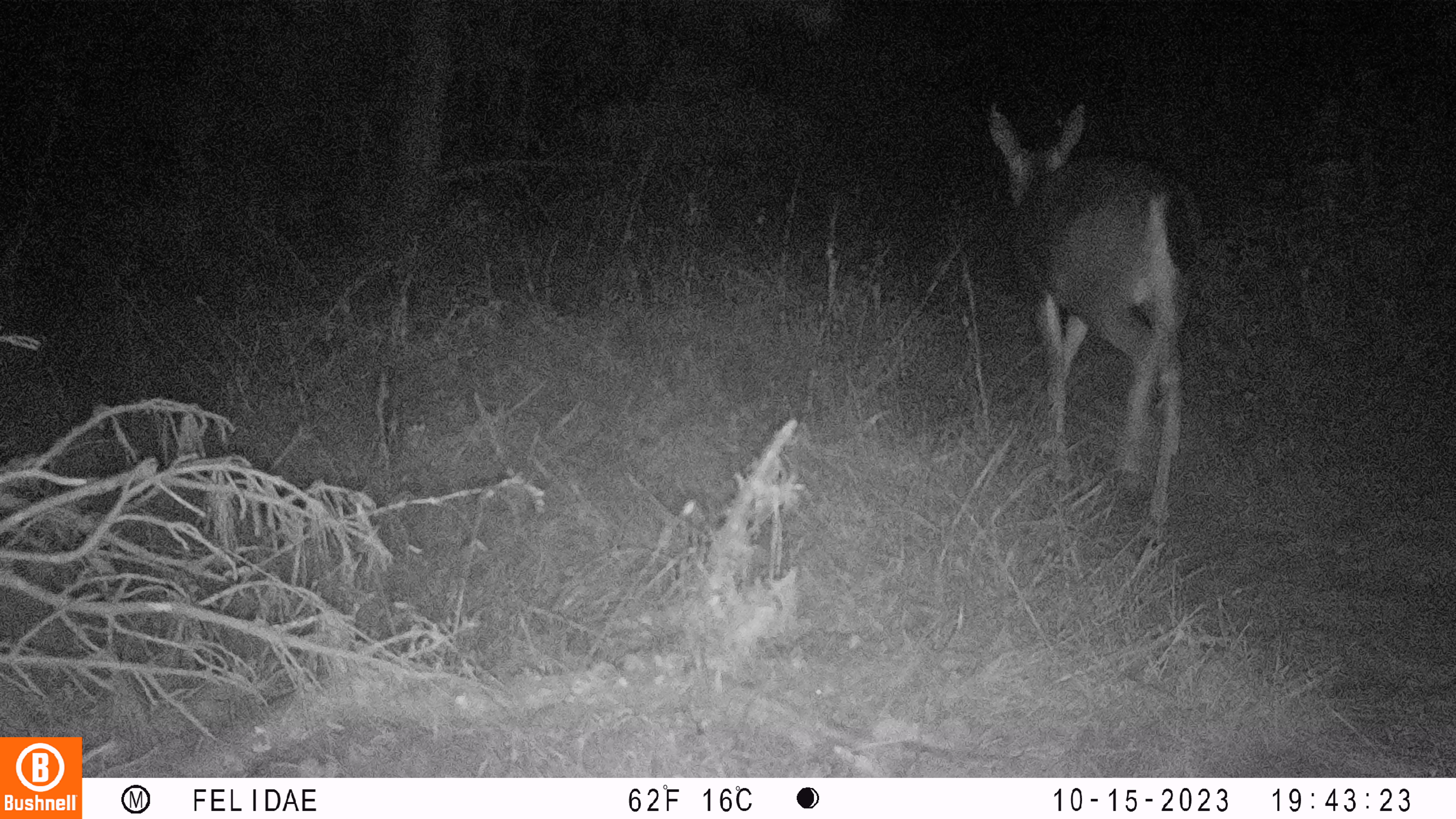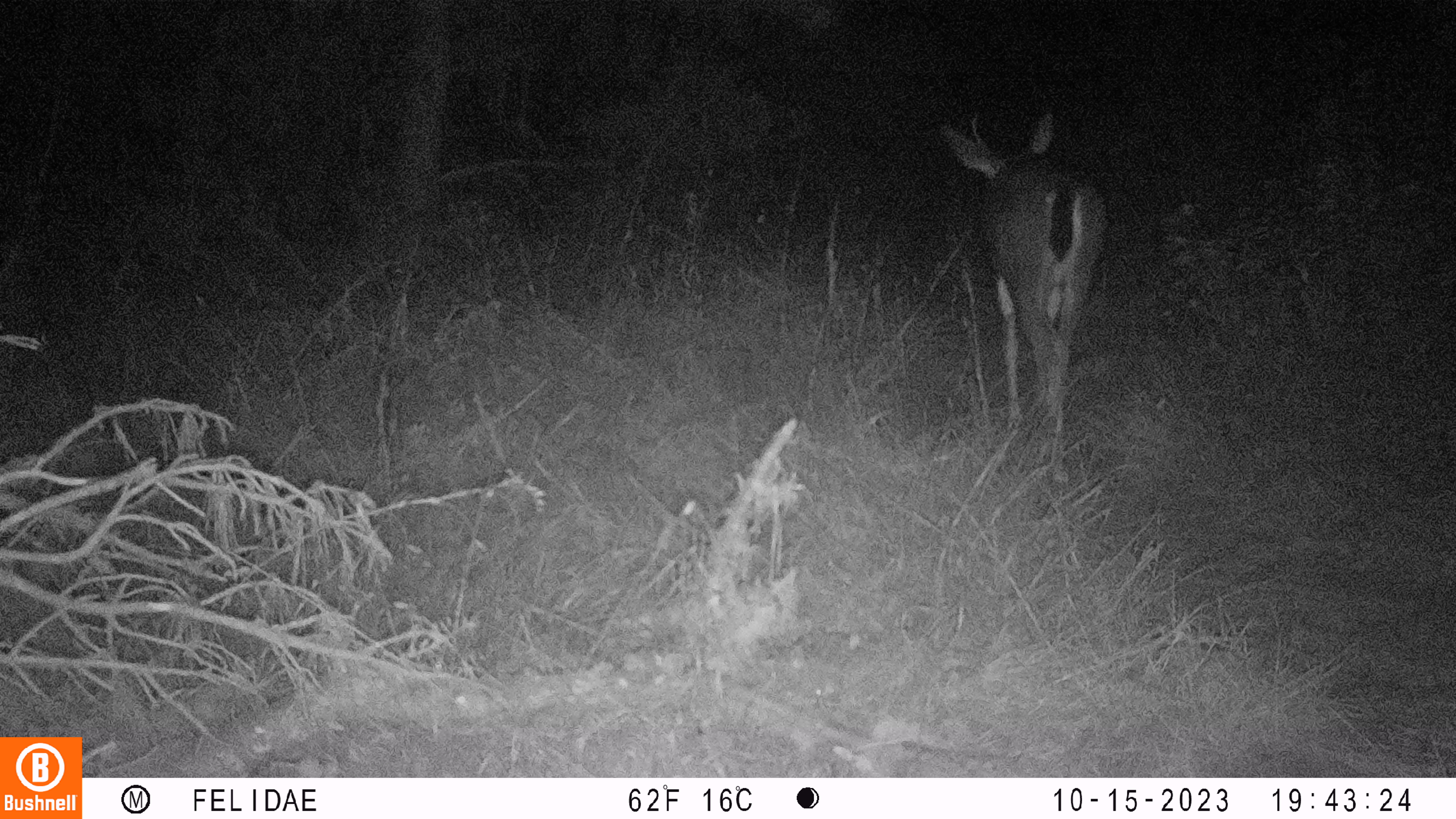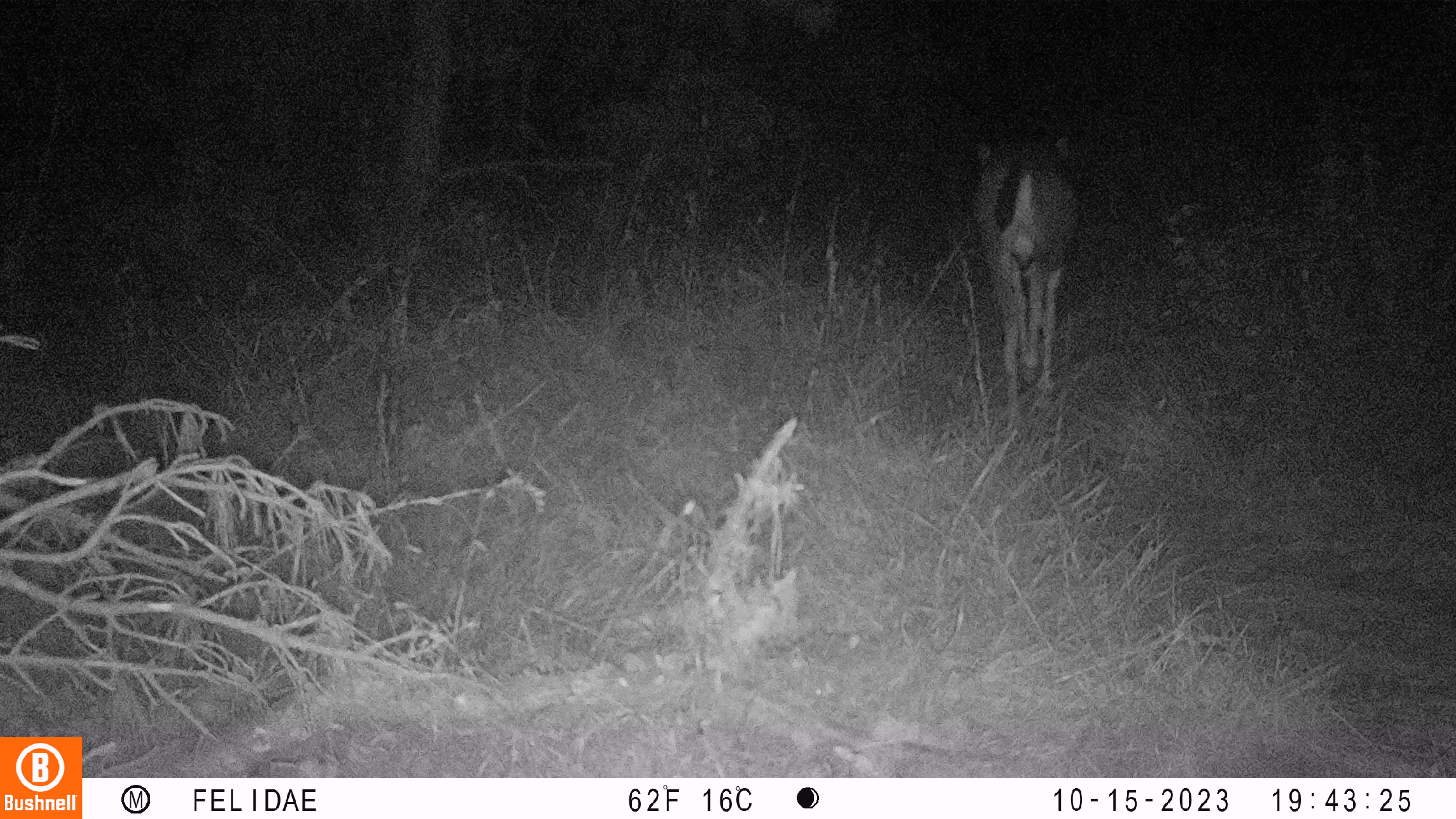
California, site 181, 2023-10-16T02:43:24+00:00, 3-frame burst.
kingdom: Animalia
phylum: Chordata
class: Mammalia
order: Artiodactyla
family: Cervidae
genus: Odocoileus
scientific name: Odocoileus hemionus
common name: mule deer